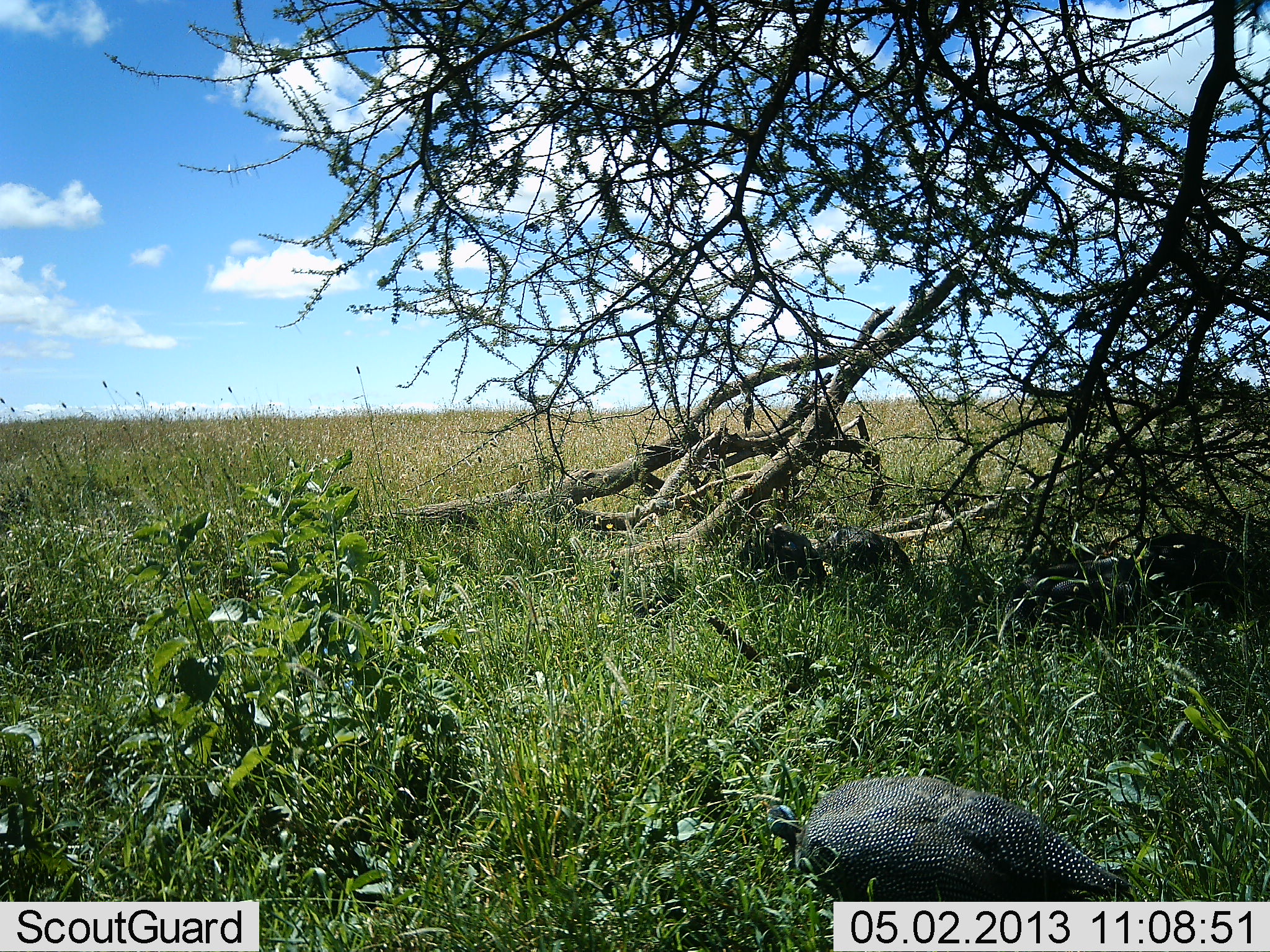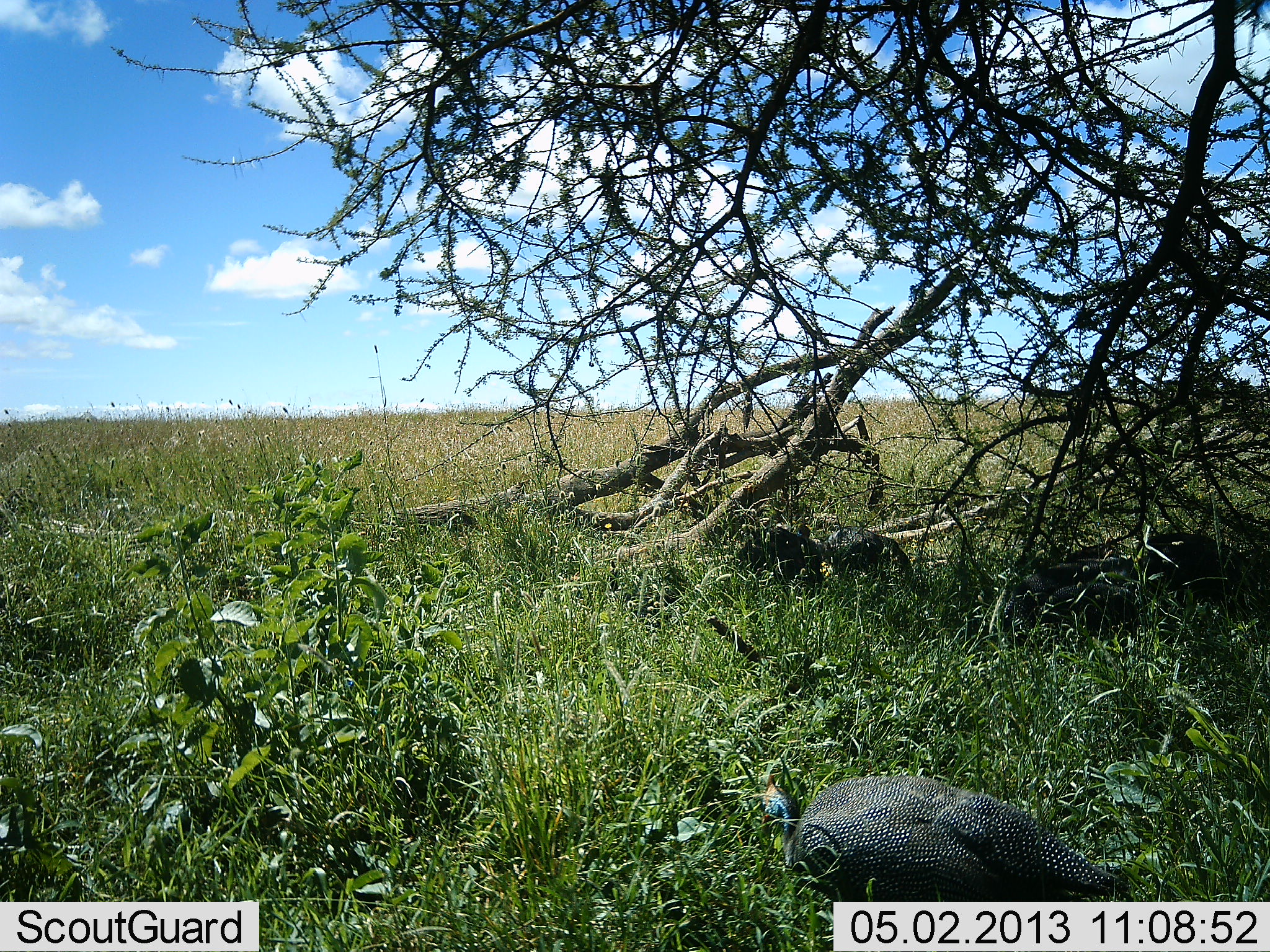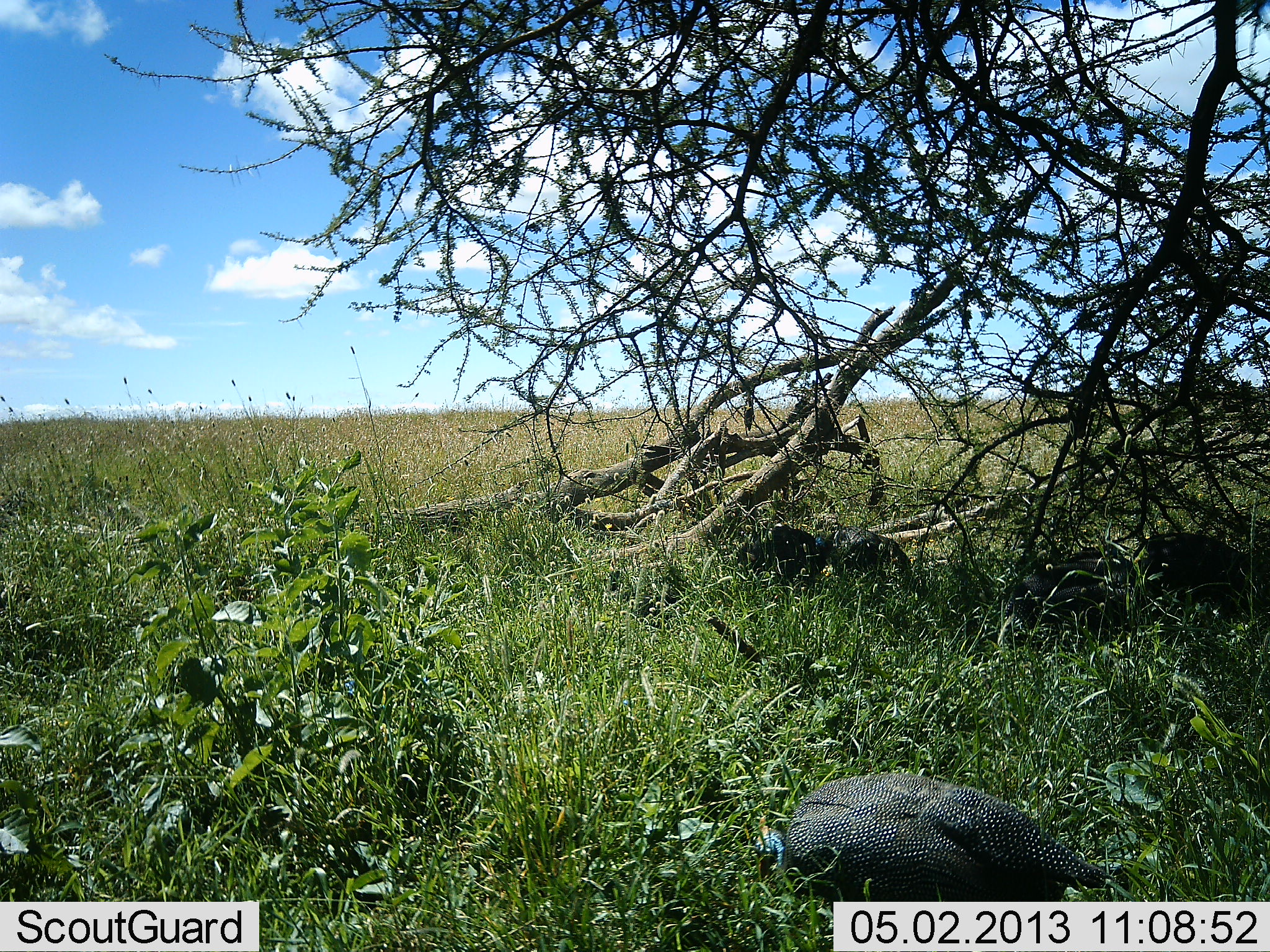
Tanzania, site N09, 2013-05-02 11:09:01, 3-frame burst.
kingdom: Animalia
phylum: Chordata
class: Aves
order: Galliformes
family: Numididae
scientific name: Numididae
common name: guinea fowl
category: guineafowl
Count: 1.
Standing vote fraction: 25%.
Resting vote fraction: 3%.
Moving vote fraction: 8%.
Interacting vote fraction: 0%.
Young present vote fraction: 0%.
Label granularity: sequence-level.